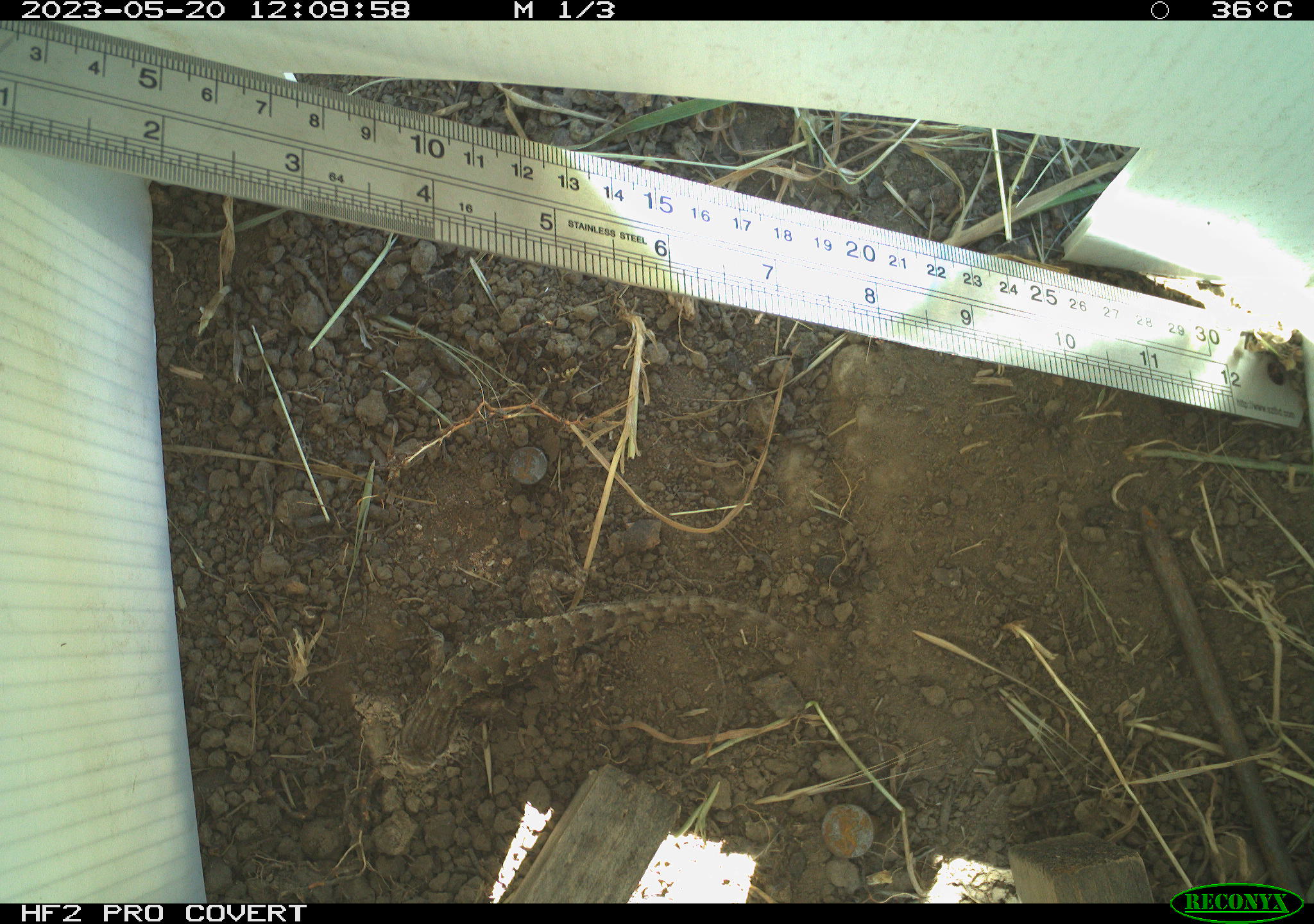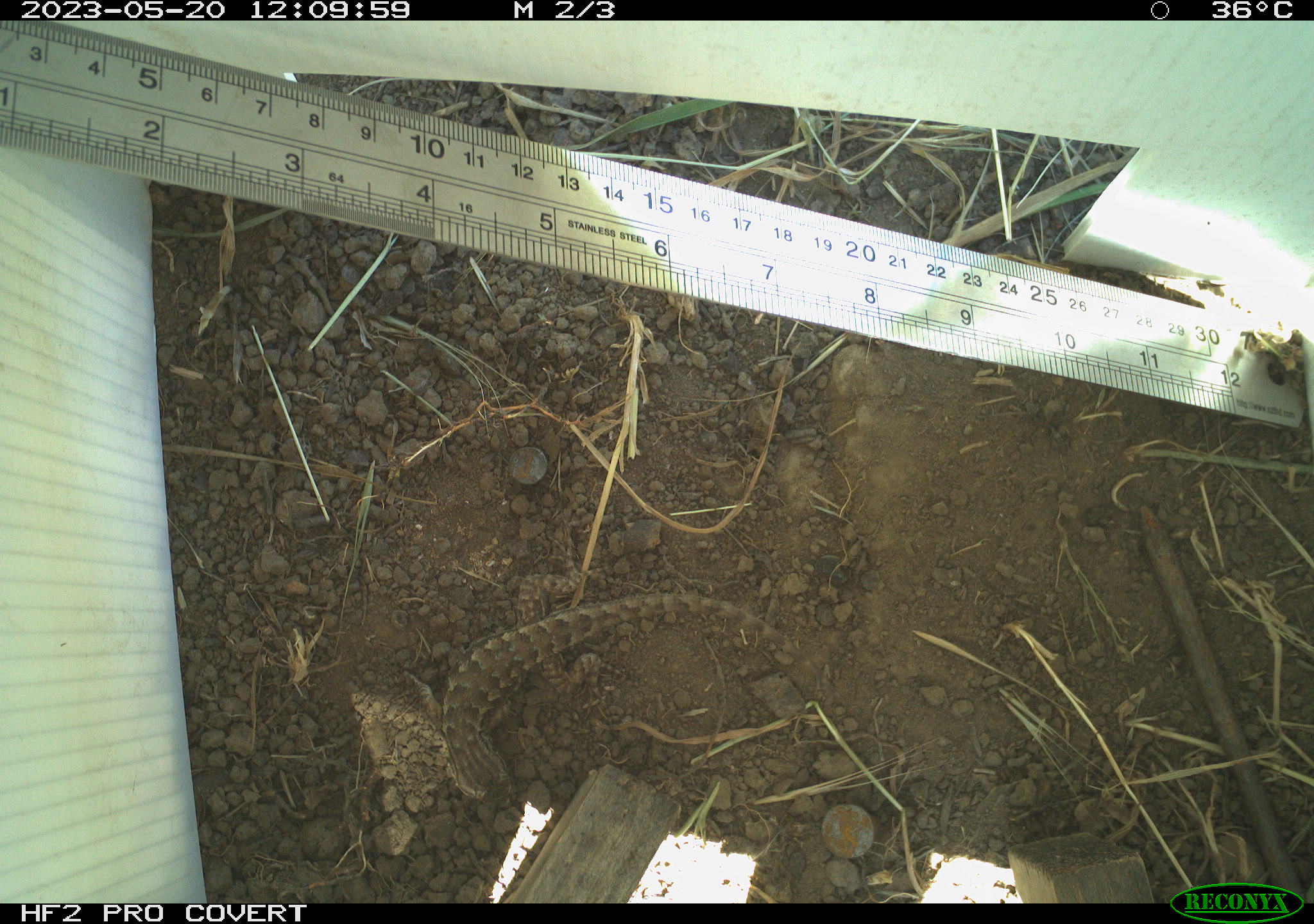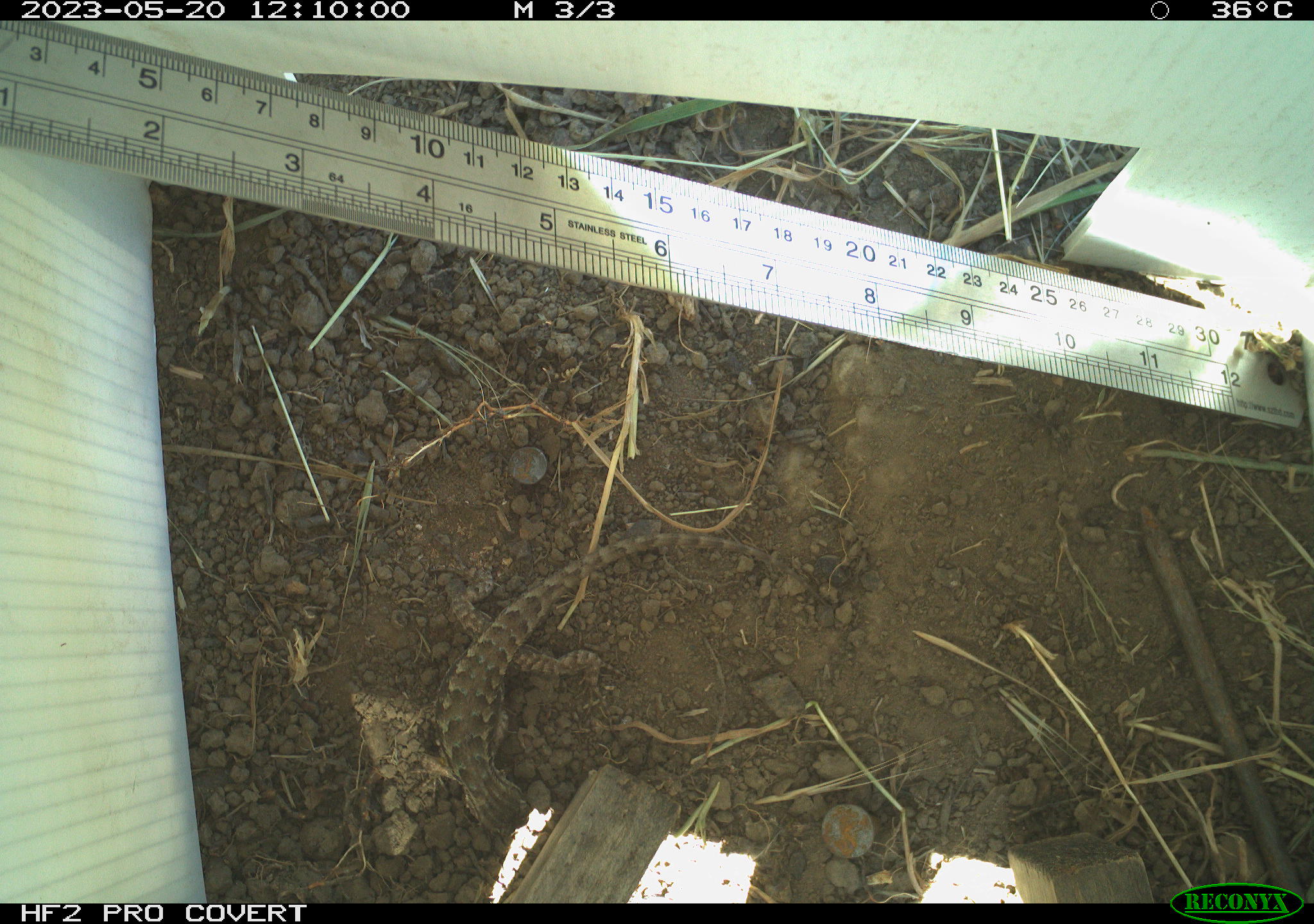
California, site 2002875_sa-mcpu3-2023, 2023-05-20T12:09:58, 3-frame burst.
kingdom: Animalia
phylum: Chordata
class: Reptilia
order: Squamata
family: Phrynosomatidae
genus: Sceloporus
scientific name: Sceloporus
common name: spiny lizards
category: sceloporus species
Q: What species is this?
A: Sceloporus species (spiny lizards) (Sceloporus).